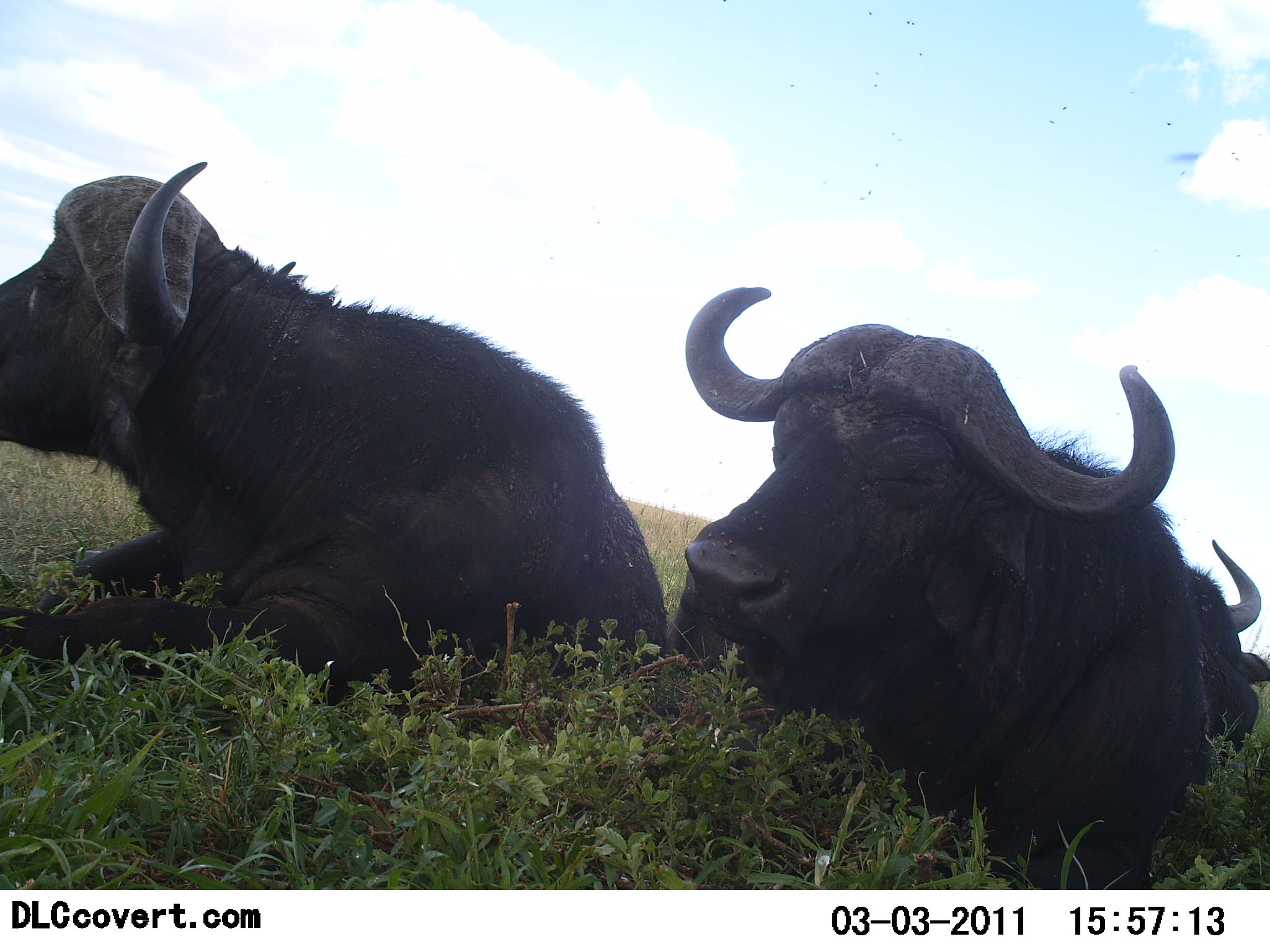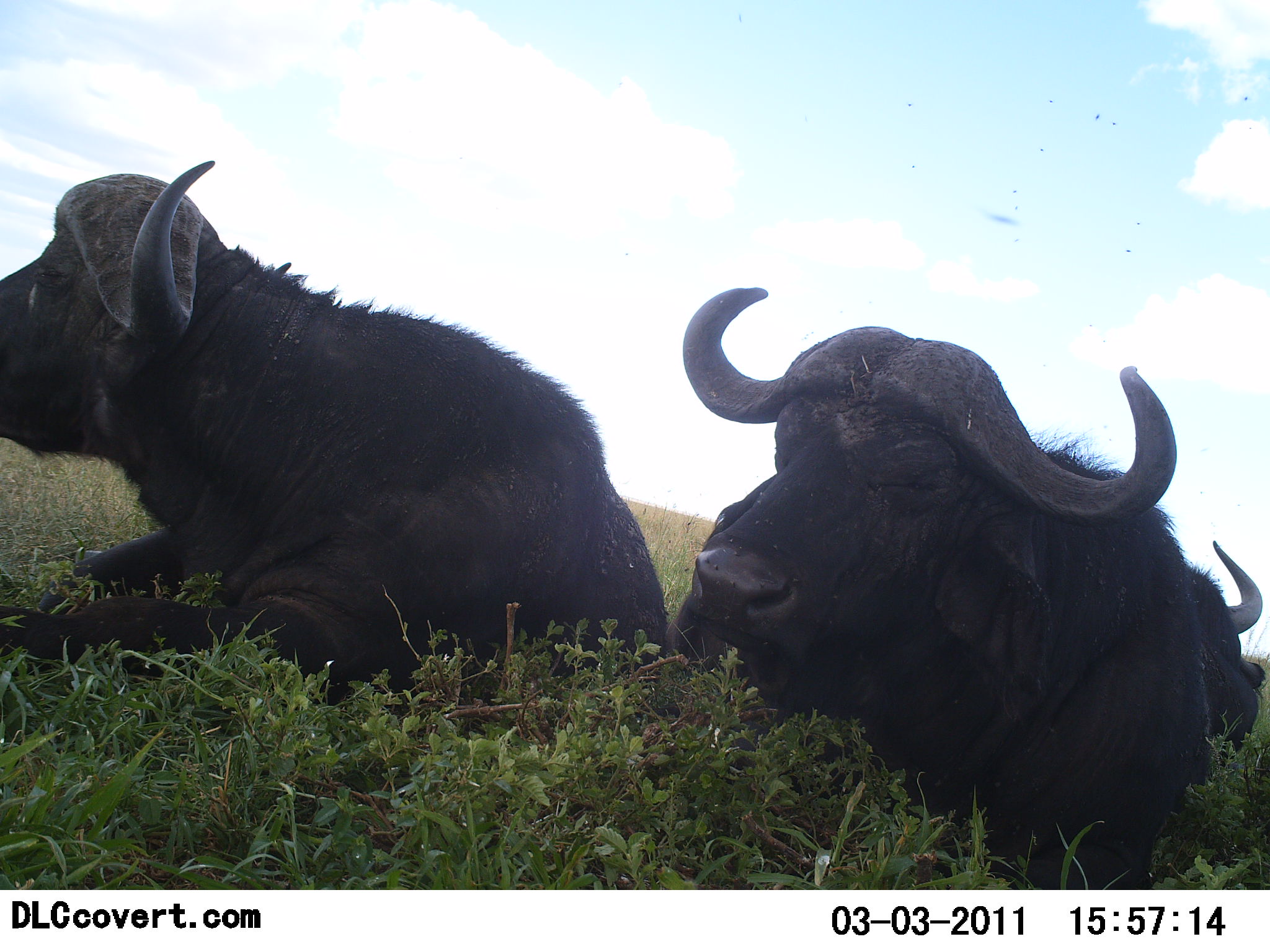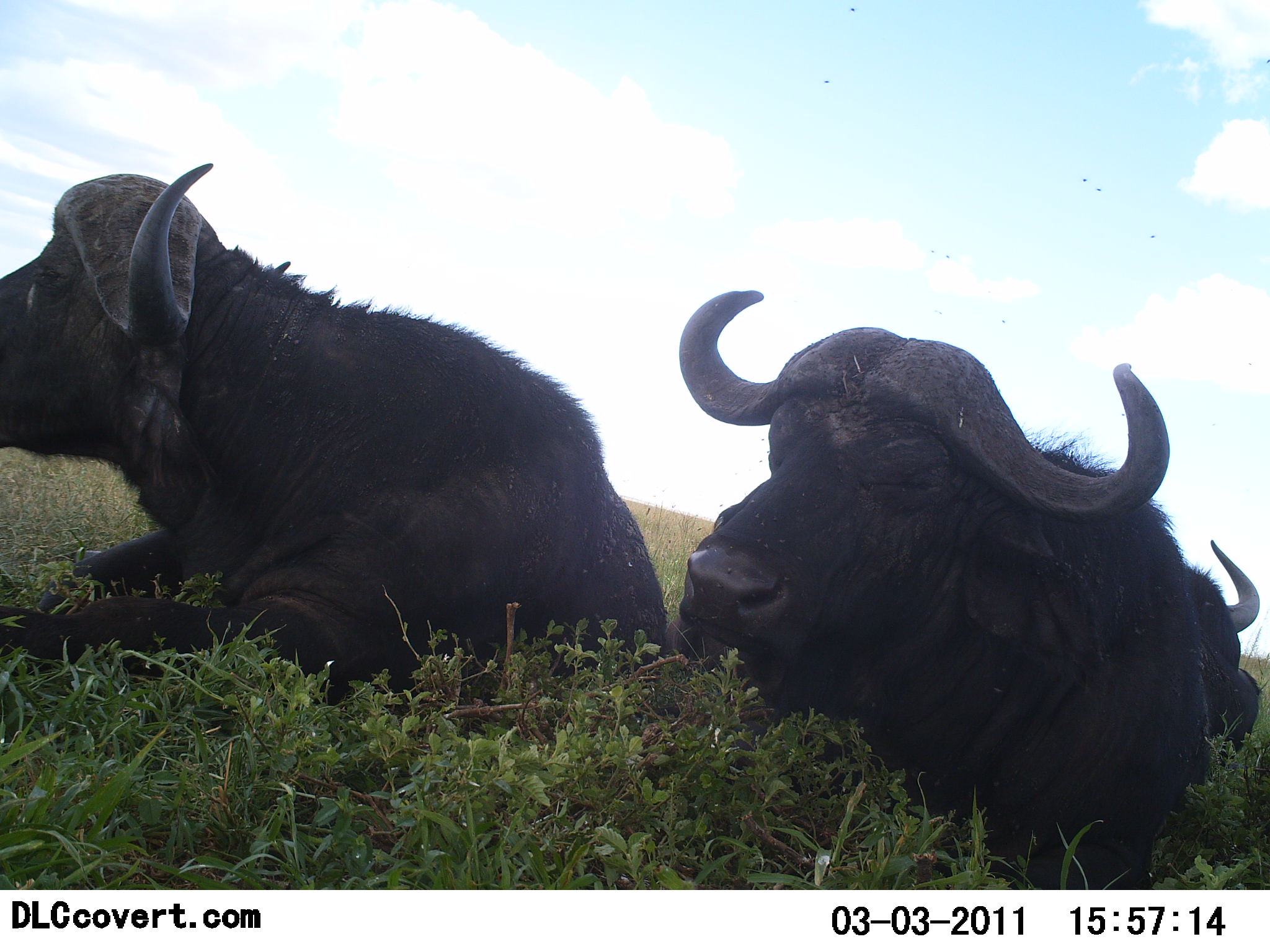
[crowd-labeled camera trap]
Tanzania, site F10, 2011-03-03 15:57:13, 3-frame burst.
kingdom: Animalia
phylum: Chordata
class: Mammalia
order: Artiodactyla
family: Bovidae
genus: Syncerus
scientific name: Syncerus caffer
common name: cape buffalo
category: buffalo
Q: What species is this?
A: Buffalo (cape buffalo) (Syncerus caffer).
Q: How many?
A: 3.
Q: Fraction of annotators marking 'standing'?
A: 0%.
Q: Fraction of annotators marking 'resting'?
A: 100%.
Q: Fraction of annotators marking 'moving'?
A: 0%.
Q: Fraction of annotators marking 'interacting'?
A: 0%.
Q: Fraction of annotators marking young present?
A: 0%.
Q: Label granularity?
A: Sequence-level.